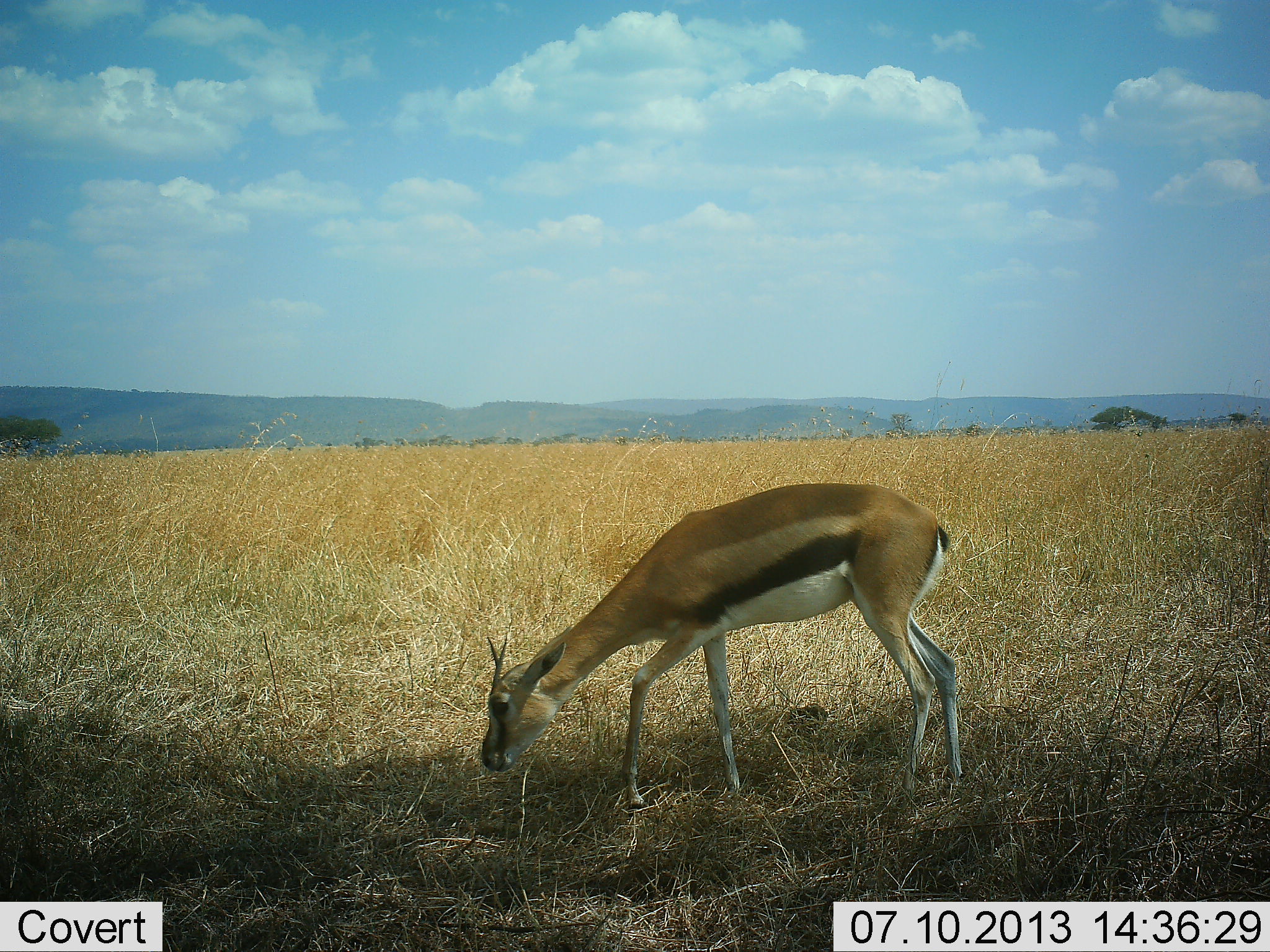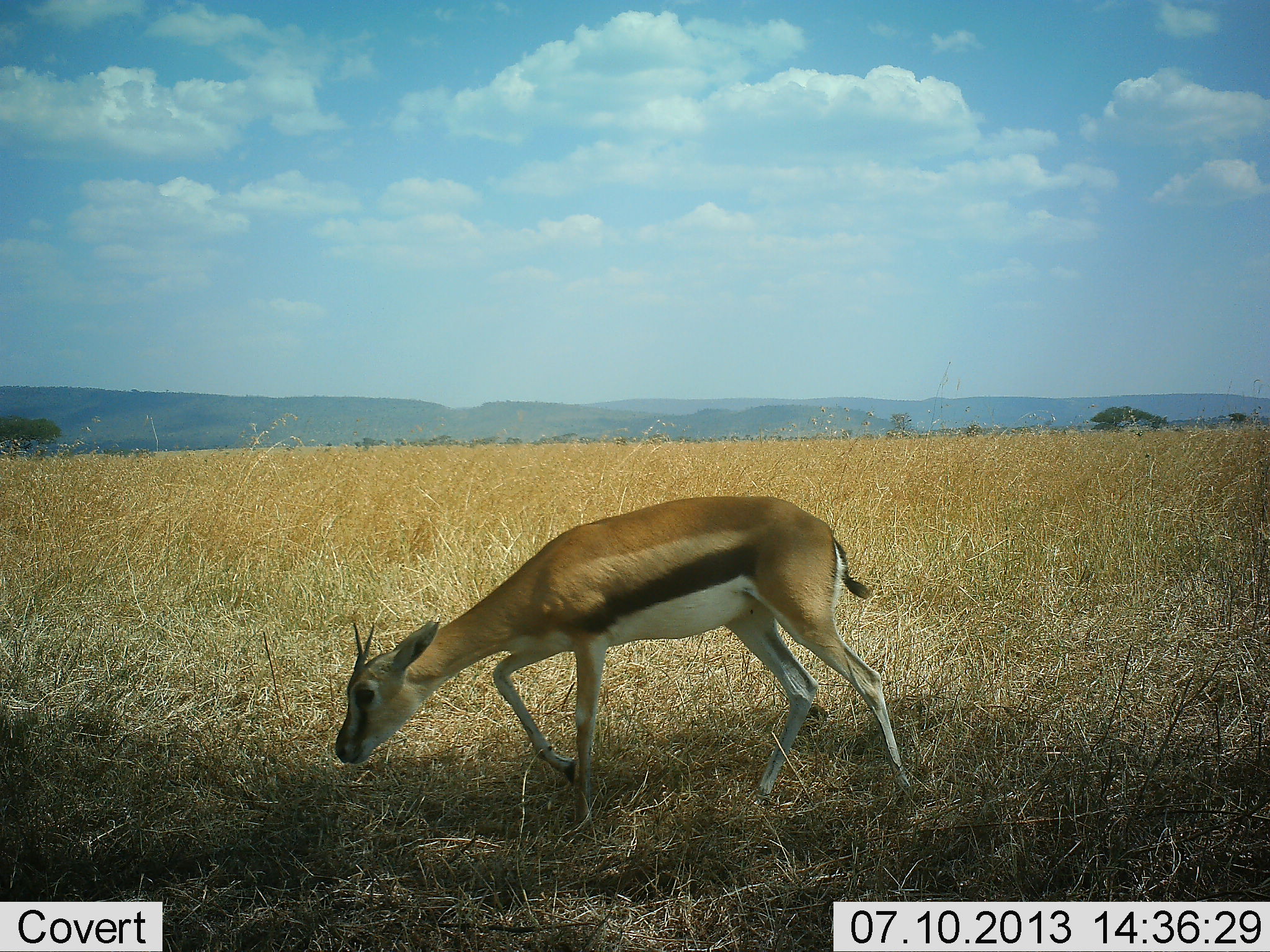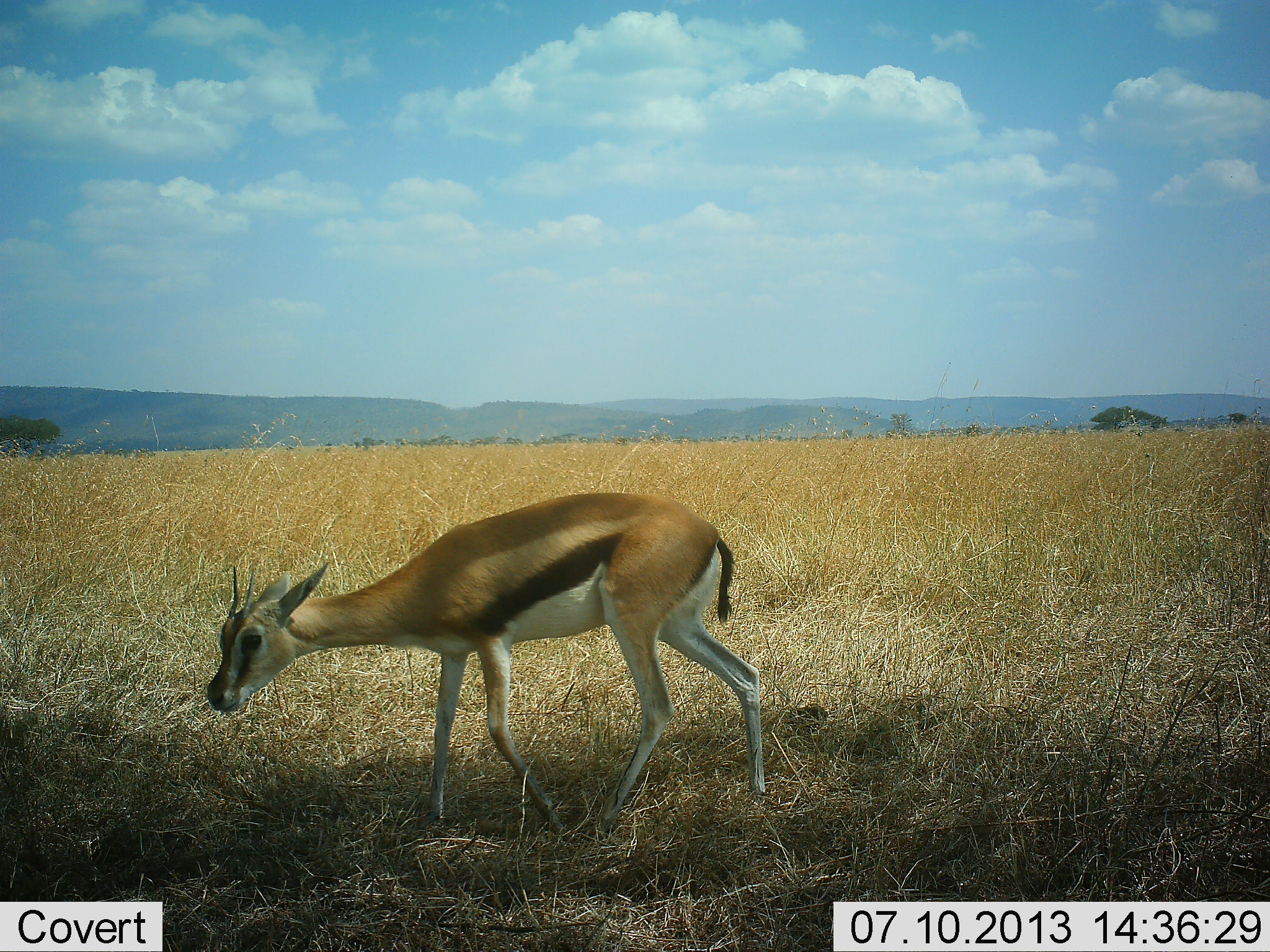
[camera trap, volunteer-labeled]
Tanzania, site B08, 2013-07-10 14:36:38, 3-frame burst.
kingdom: Animalia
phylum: Chordata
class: Mammalia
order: Artiodactyla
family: Bovidae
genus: Eudorcas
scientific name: Eudorcas thomsonii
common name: thomson's gazelle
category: gazellethomsons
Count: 1.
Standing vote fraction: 8%.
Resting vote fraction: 0%.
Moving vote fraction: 85%.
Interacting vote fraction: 0%.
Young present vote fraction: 3%.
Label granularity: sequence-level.